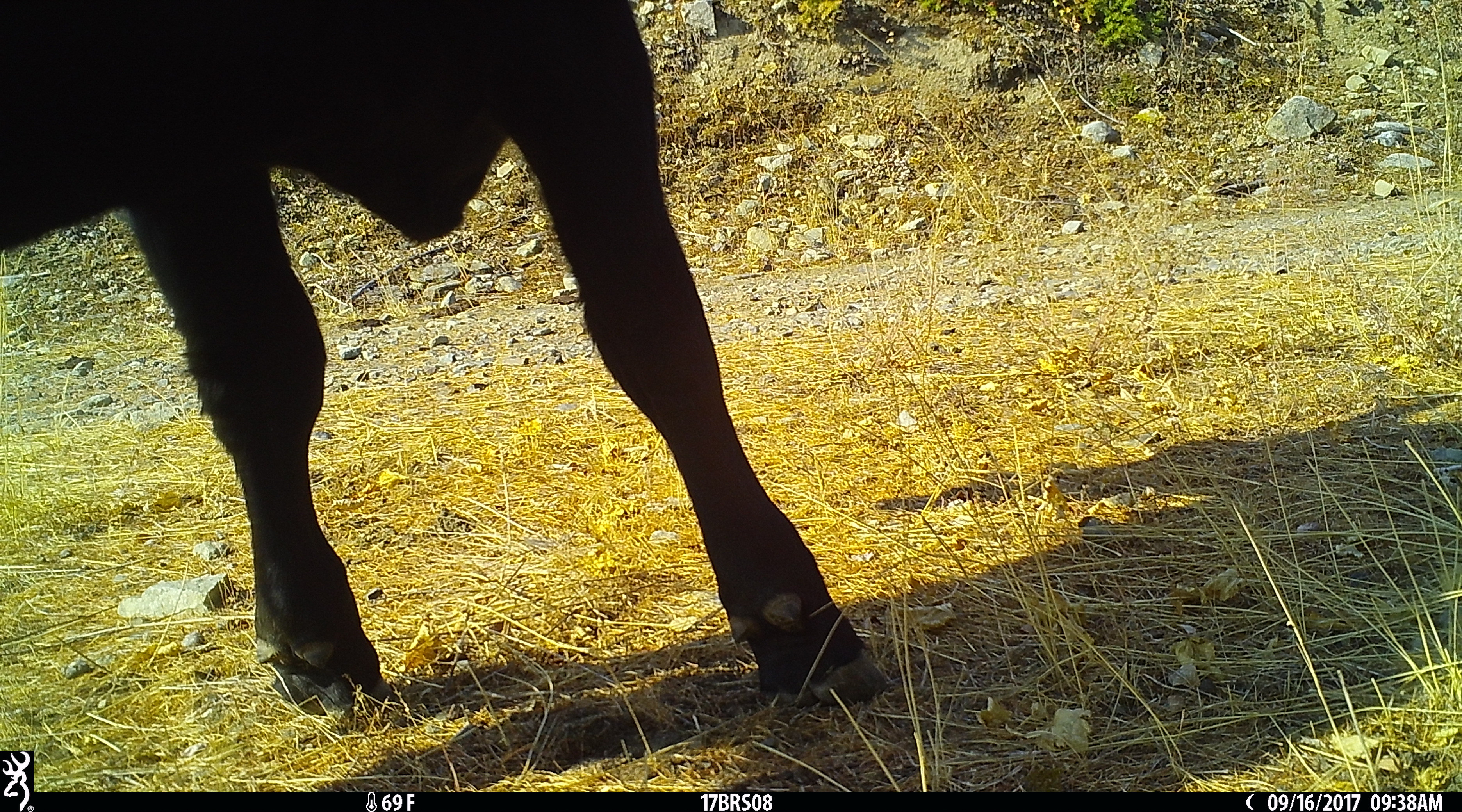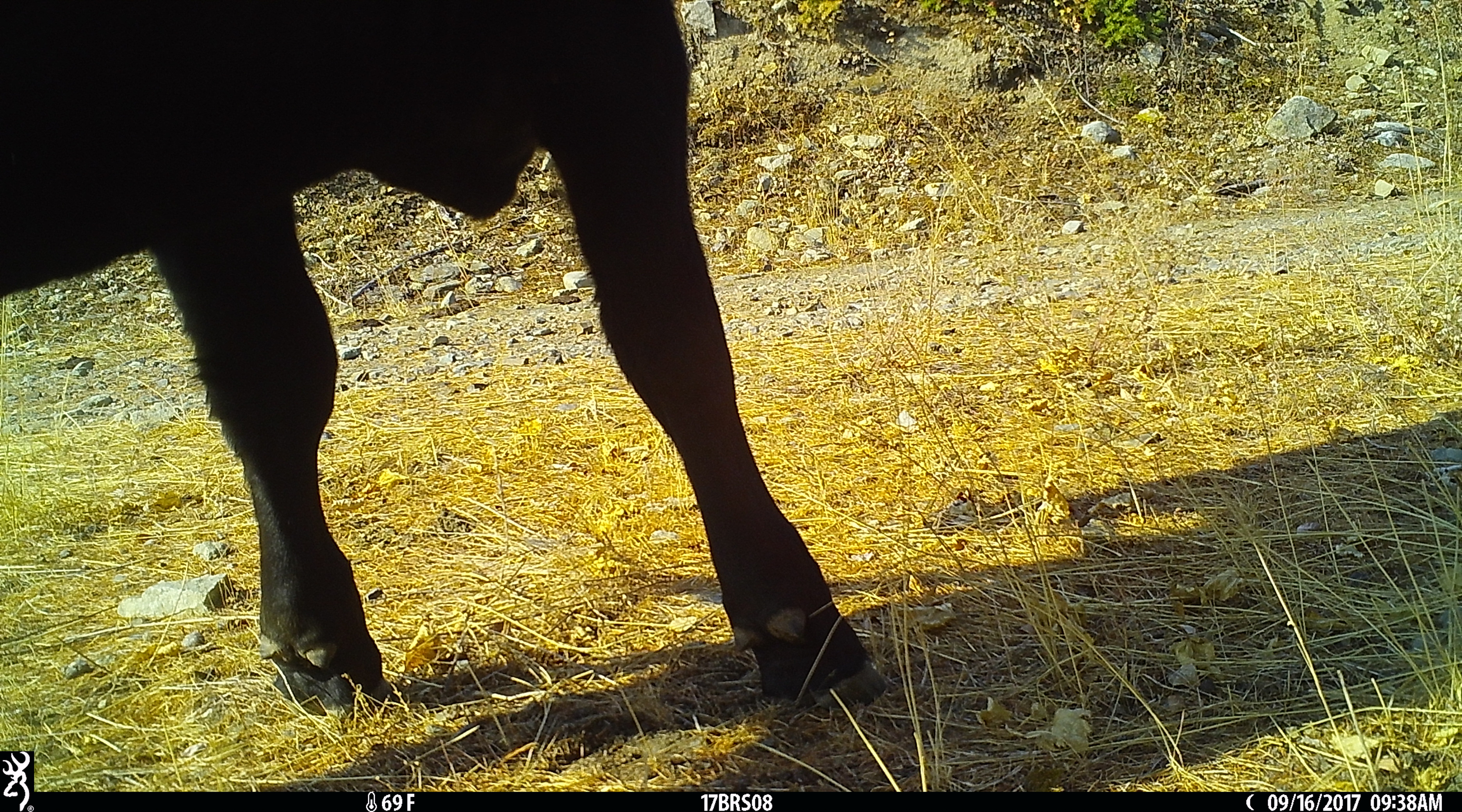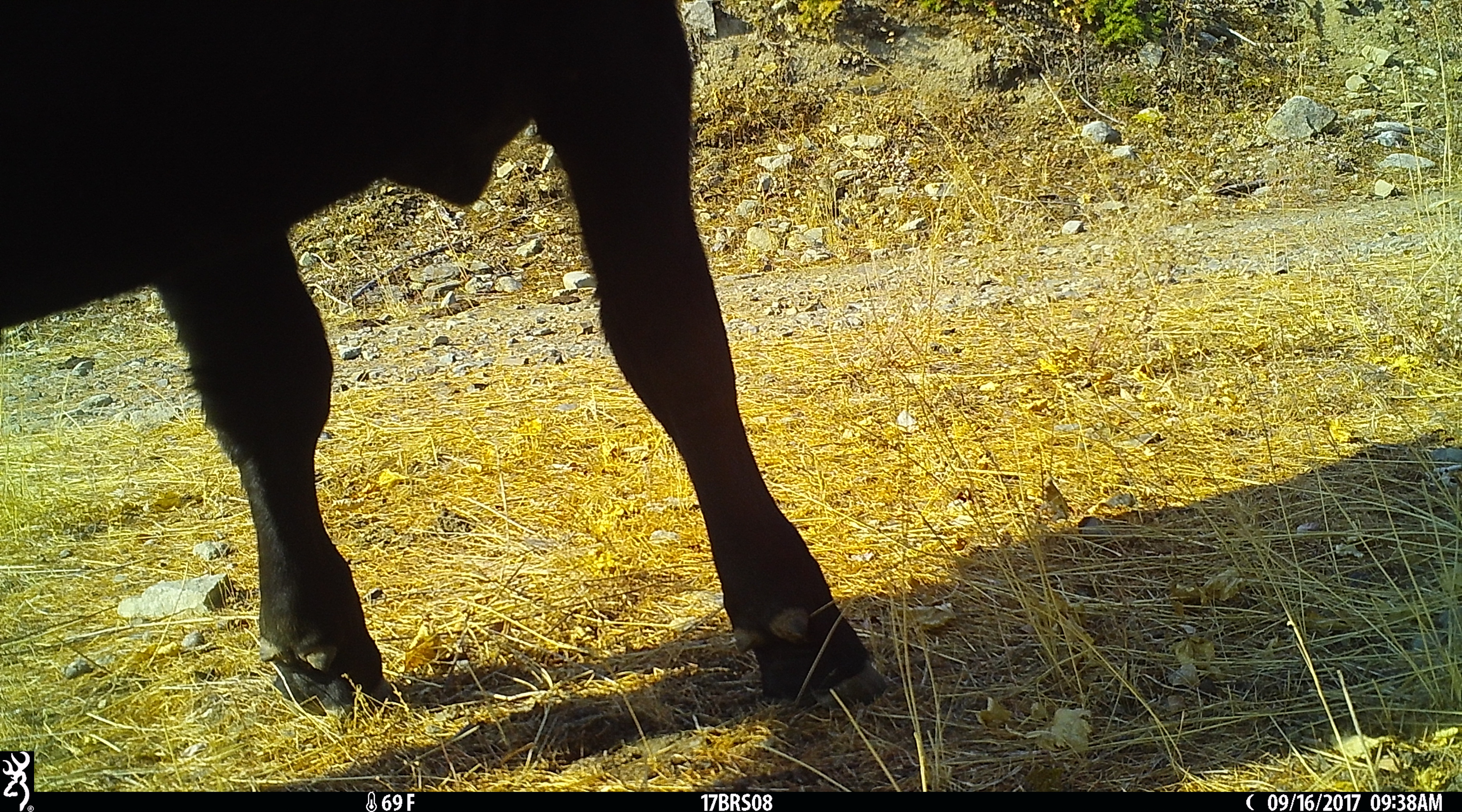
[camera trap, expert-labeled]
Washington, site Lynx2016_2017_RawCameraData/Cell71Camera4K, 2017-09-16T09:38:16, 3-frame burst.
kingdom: Animalia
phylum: Chordata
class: Mammalia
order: Artiodactyla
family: Bovidae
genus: Bos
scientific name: Bos taurus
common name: domestic cattle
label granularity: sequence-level